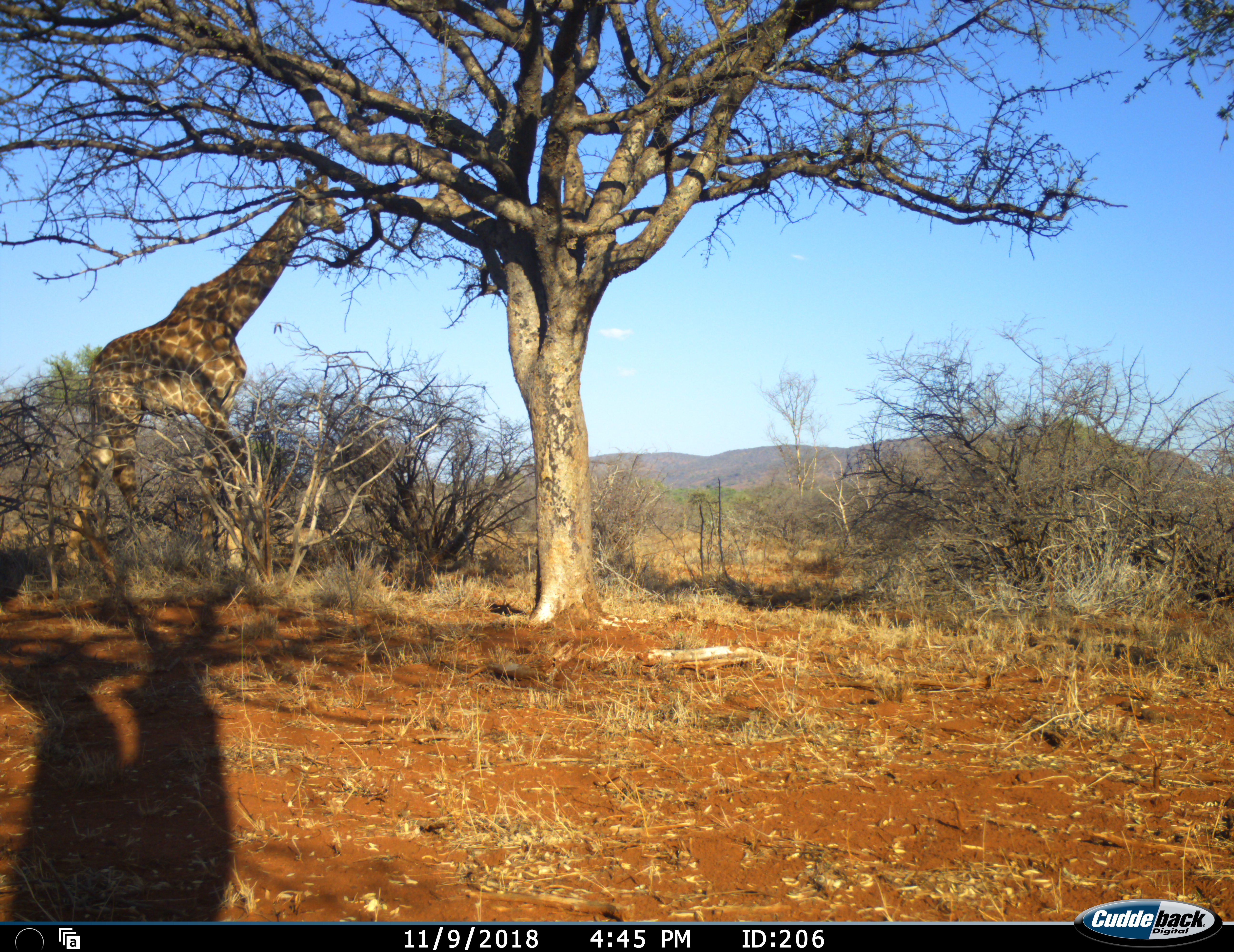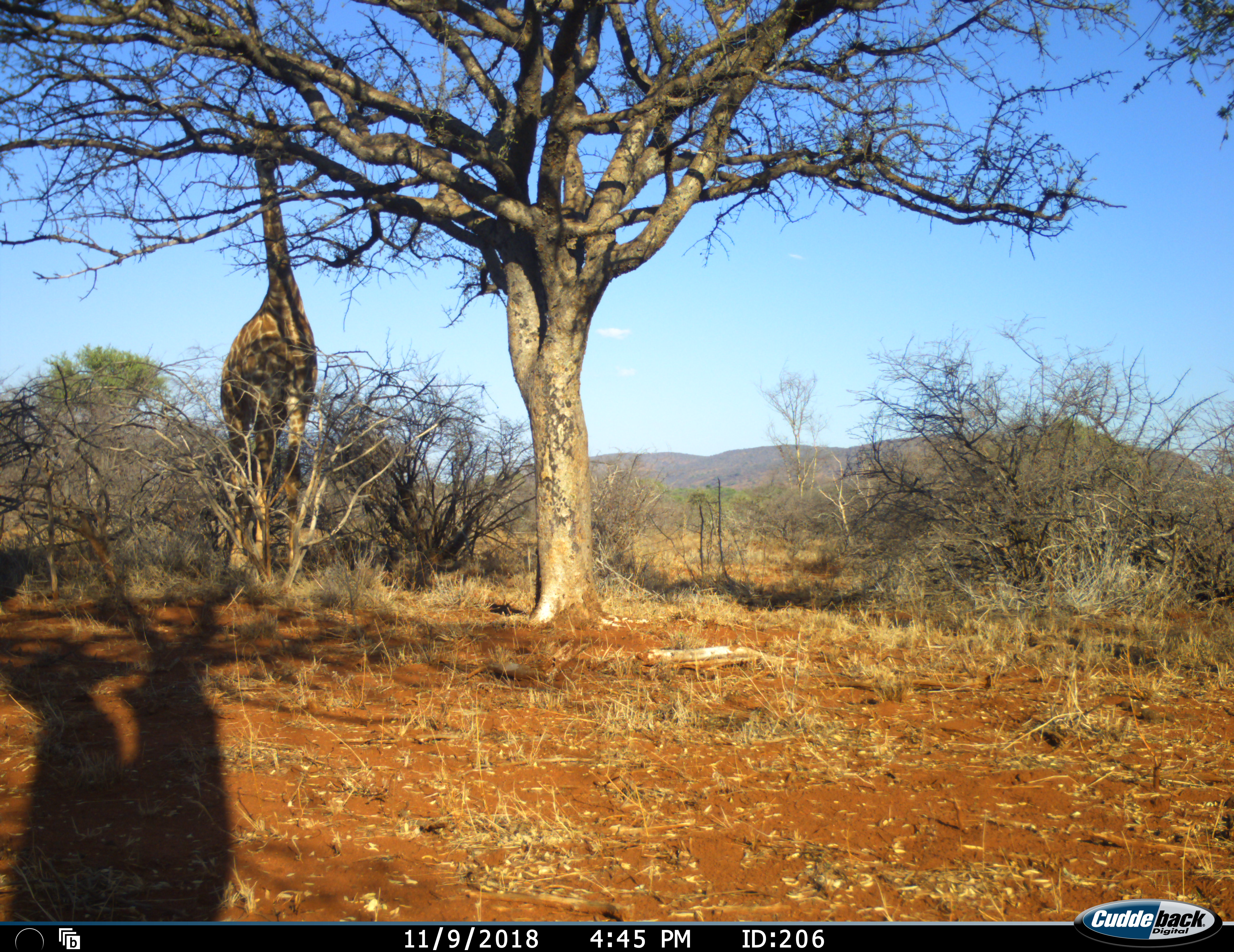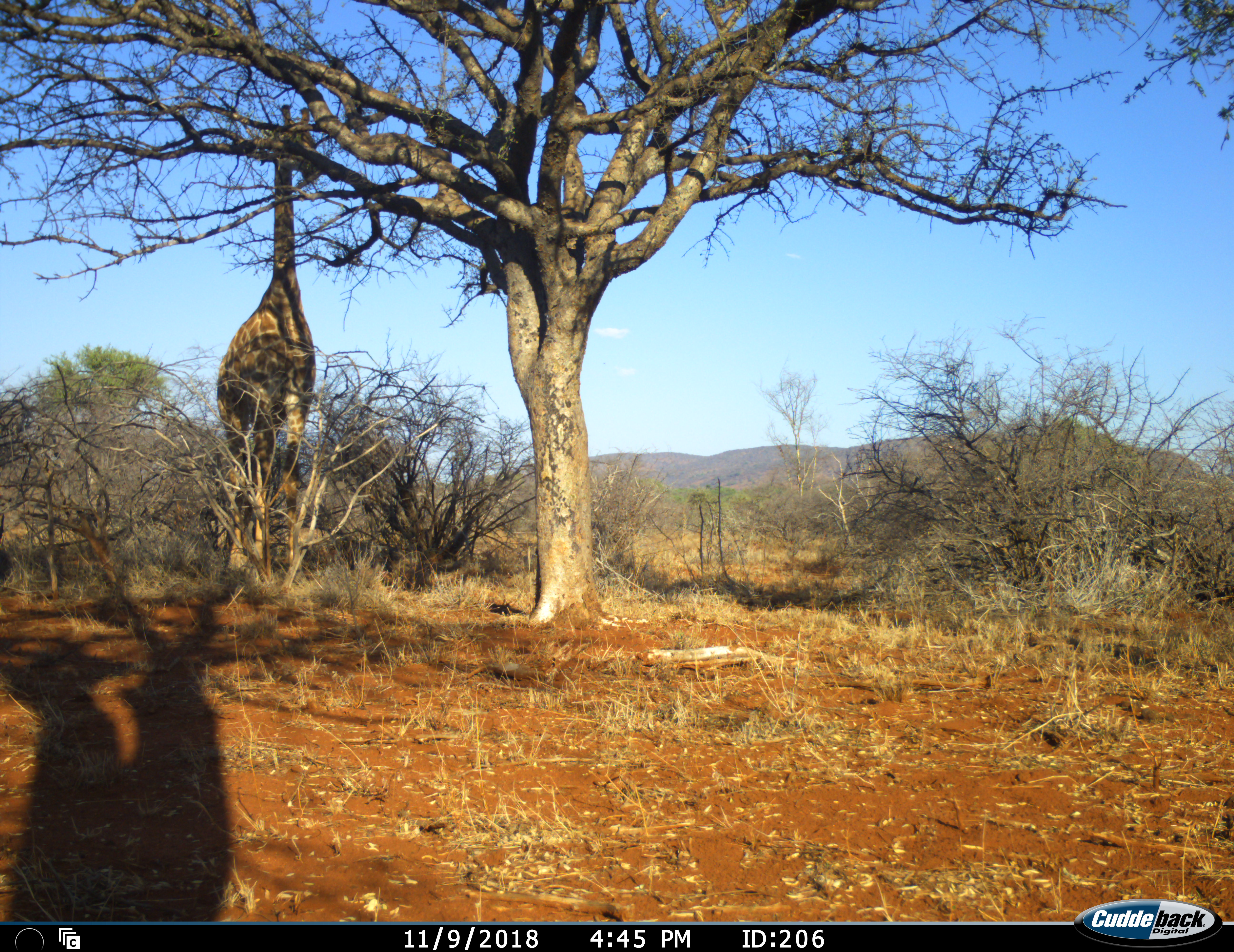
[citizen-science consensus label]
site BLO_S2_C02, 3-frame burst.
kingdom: Animalia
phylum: Chordata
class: Mammalia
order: Artiodactyla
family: Giraffidae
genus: Giraffa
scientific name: Giraffa camelopardalis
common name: giraffe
Giraffe (Giraffa camelopardalis), count 1. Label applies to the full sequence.